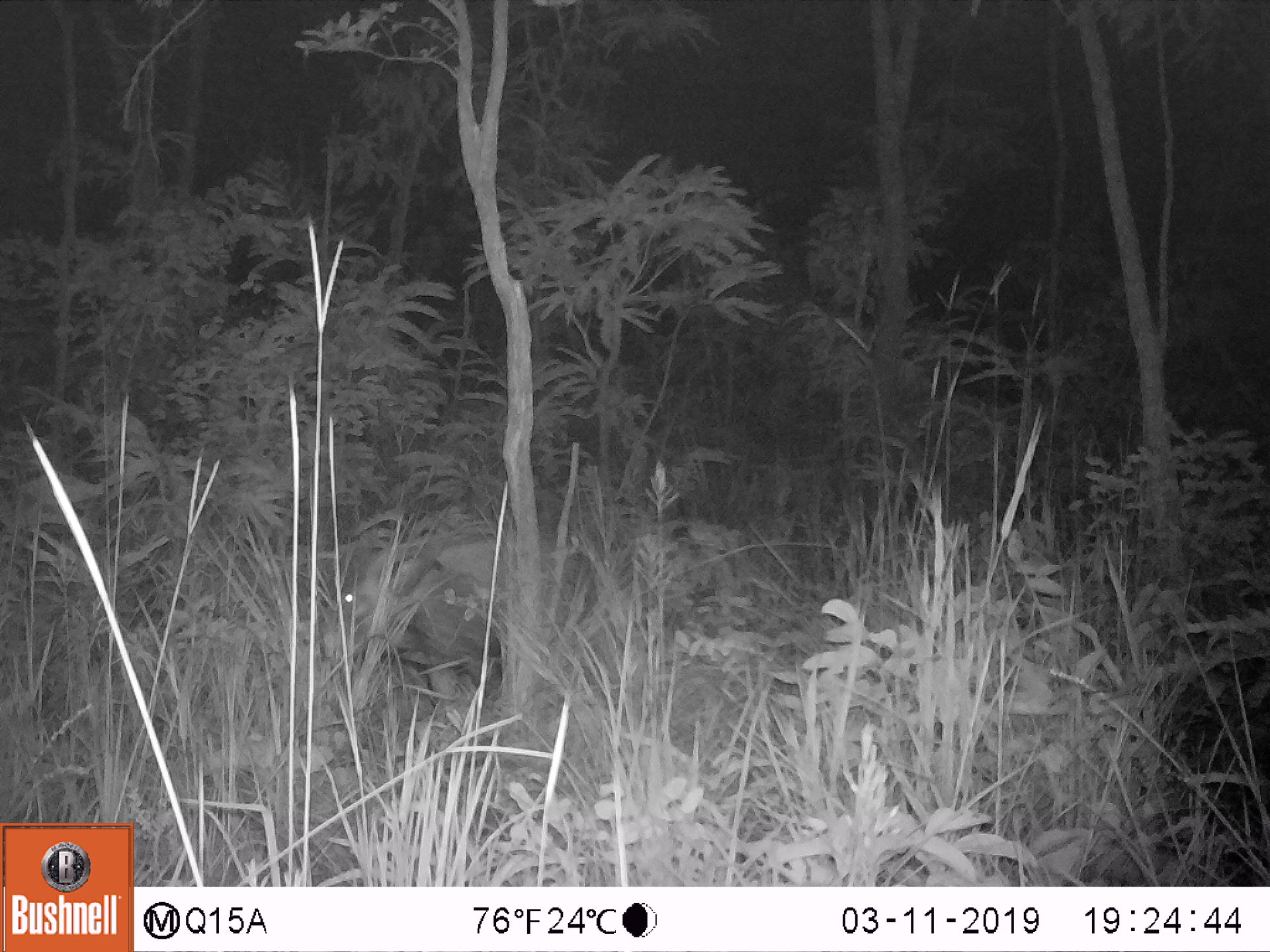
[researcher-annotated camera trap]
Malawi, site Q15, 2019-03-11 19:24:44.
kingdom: Animalia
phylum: Chordata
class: Mammalia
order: Artiodactyla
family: Suidae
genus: Potamochoerus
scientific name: Potamochoerus larvatus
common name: bushpig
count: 1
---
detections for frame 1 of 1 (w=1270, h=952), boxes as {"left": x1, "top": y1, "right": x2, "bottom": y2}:
bushpig: {"left": 313, "top": 522, "right": 600, "bottom": 716}